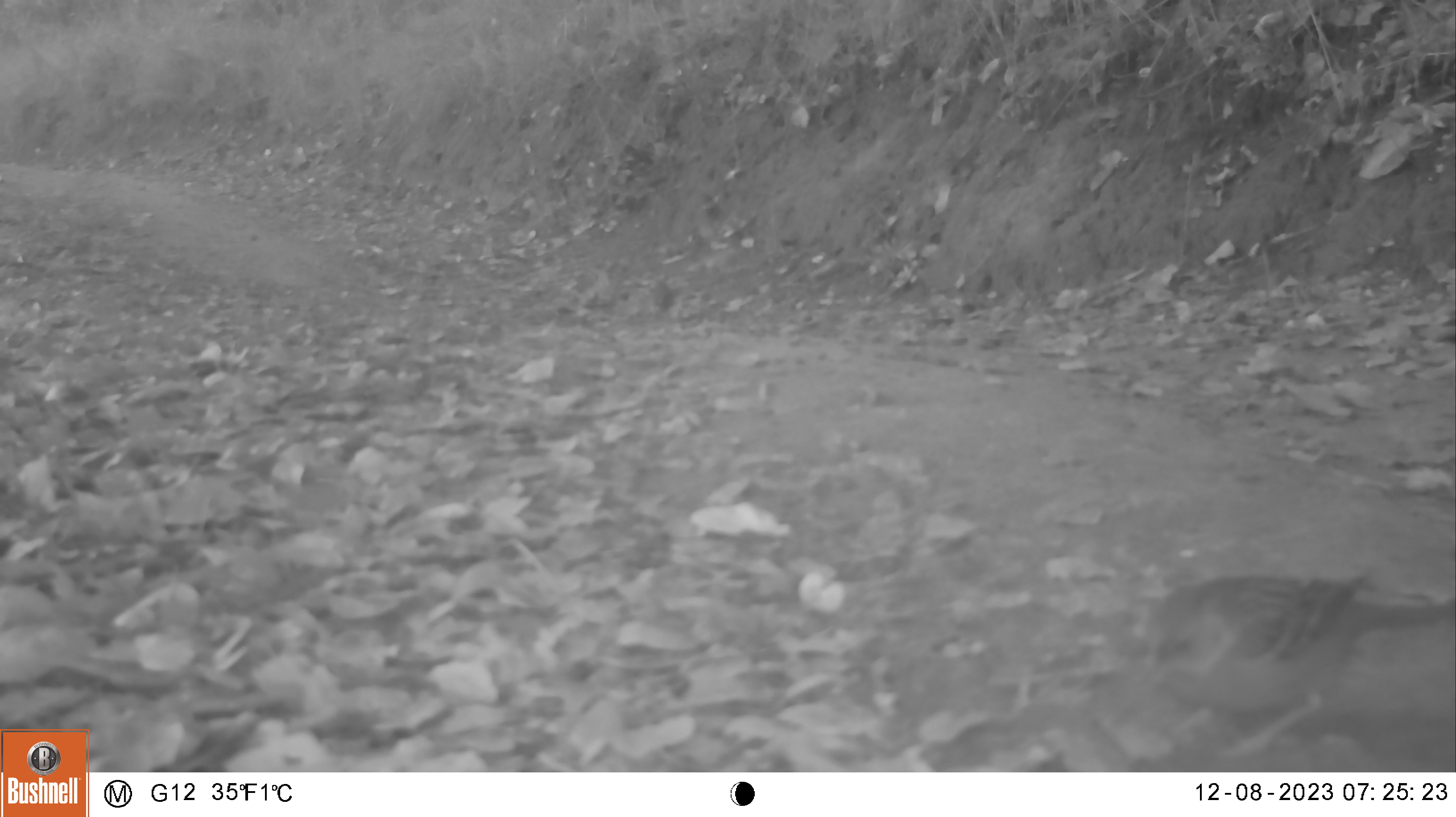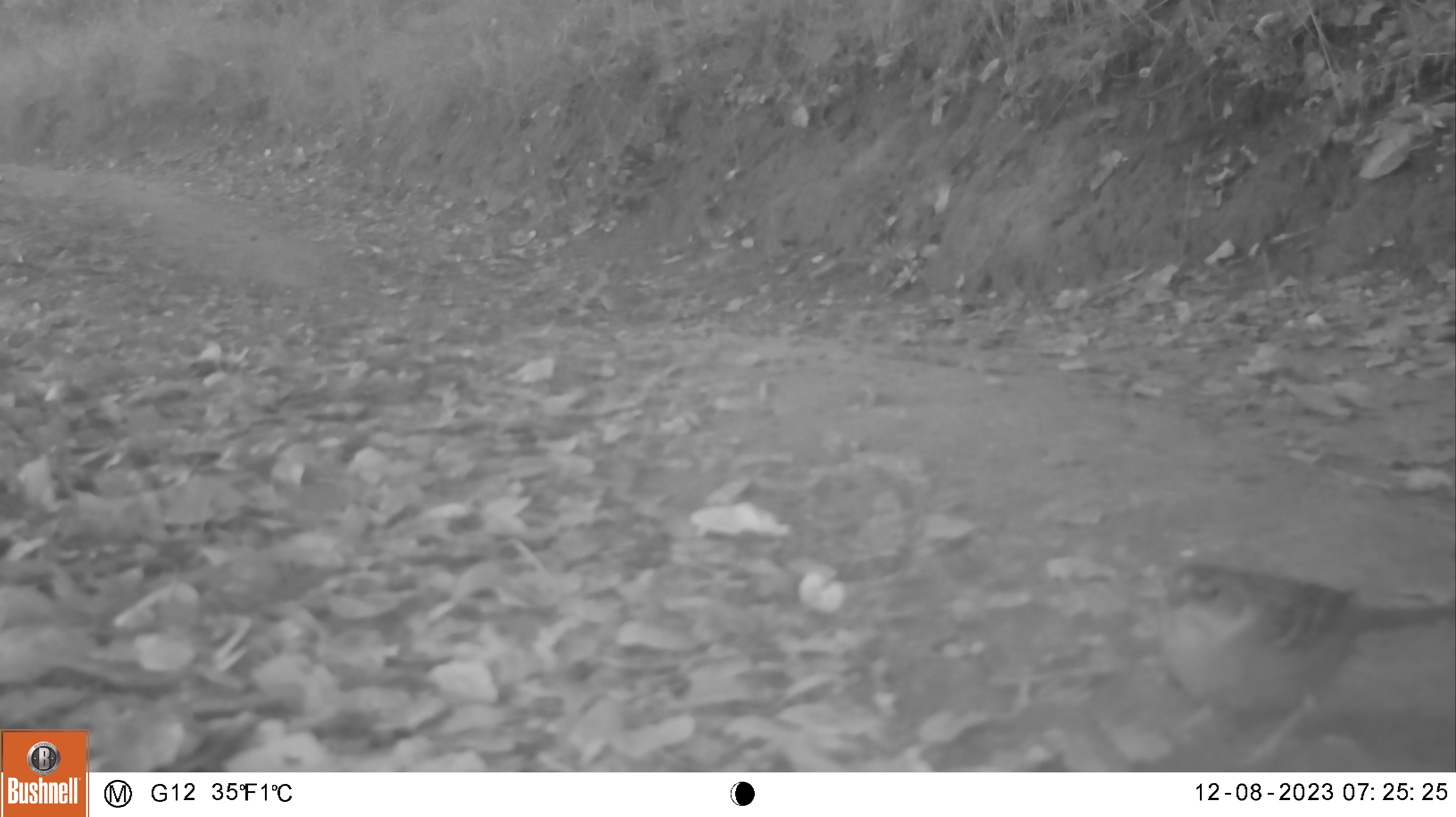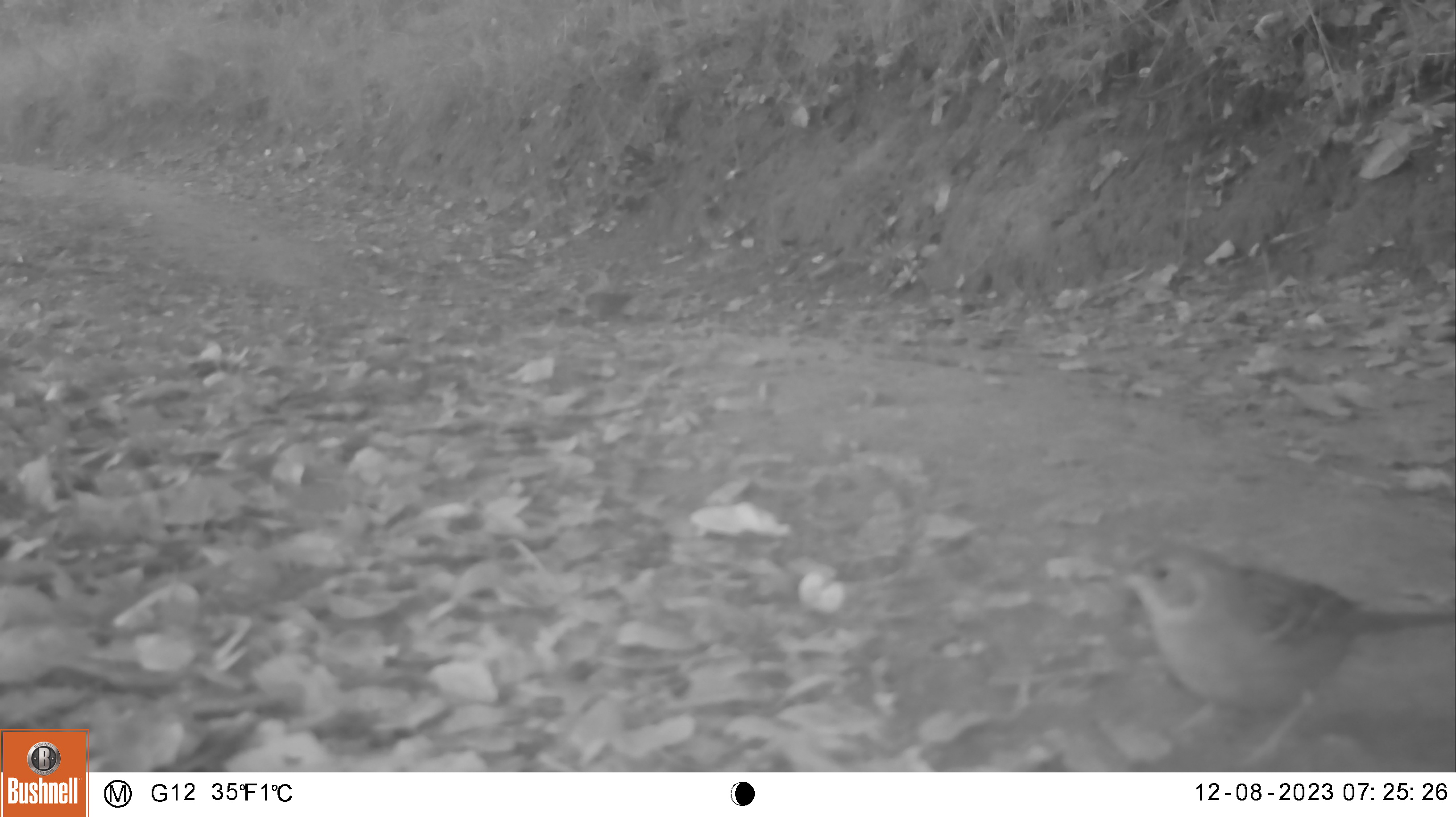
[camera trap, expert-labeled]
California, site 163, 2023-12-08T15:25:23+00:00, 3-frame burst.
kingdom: Animalia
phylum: Chordata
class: Aves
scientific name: Aves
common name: bird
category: unknown bird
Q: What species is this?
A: Unknown bird (bird) (Aves).